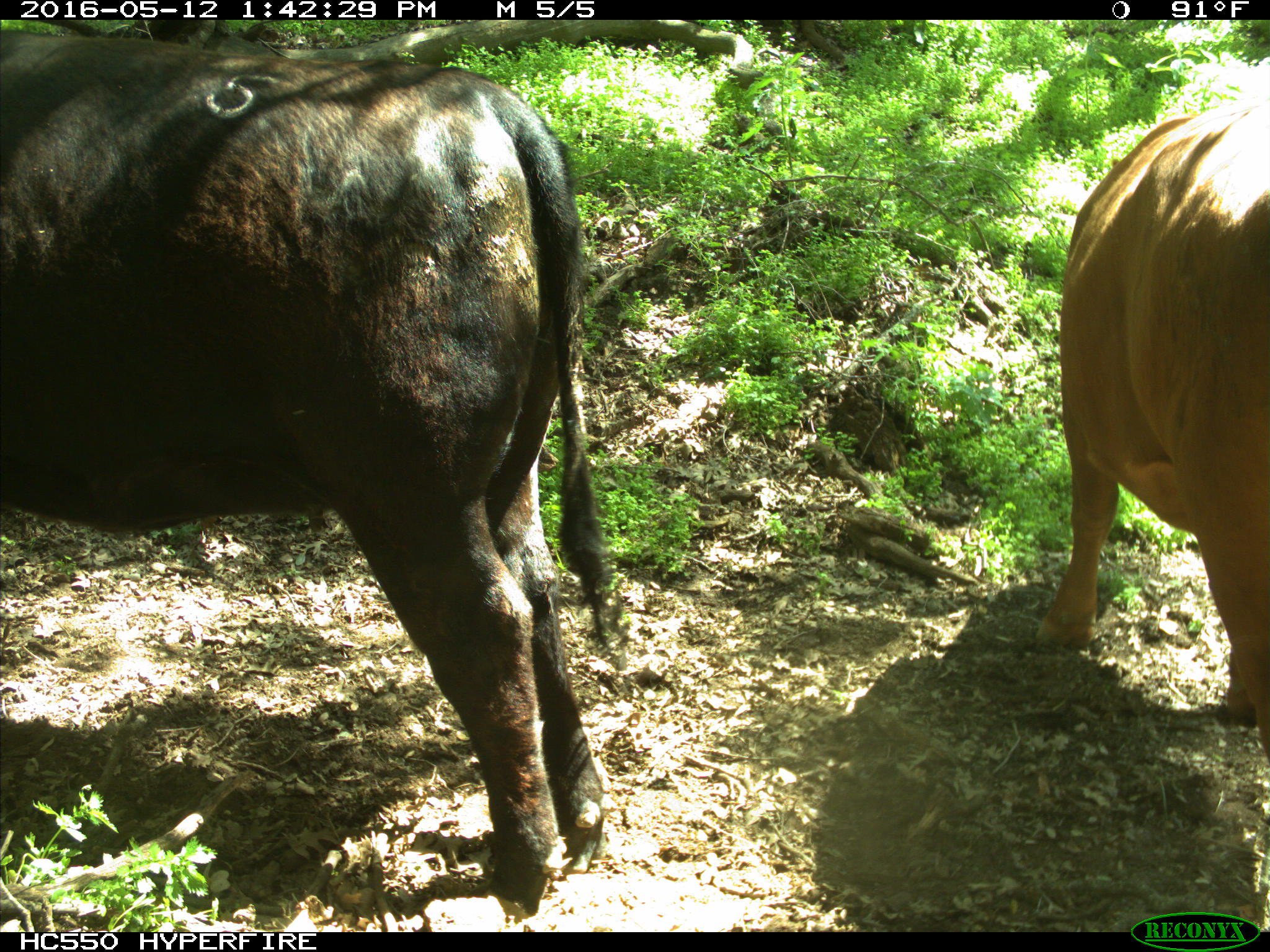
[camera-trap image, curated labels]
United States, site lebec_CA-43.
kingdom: Animalia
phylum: Chordata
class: Mammalia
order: Artiodactyla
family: Bovidae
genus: Bos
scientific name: Bos taurus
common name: domestic cow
Bos taurus (domestic cow).